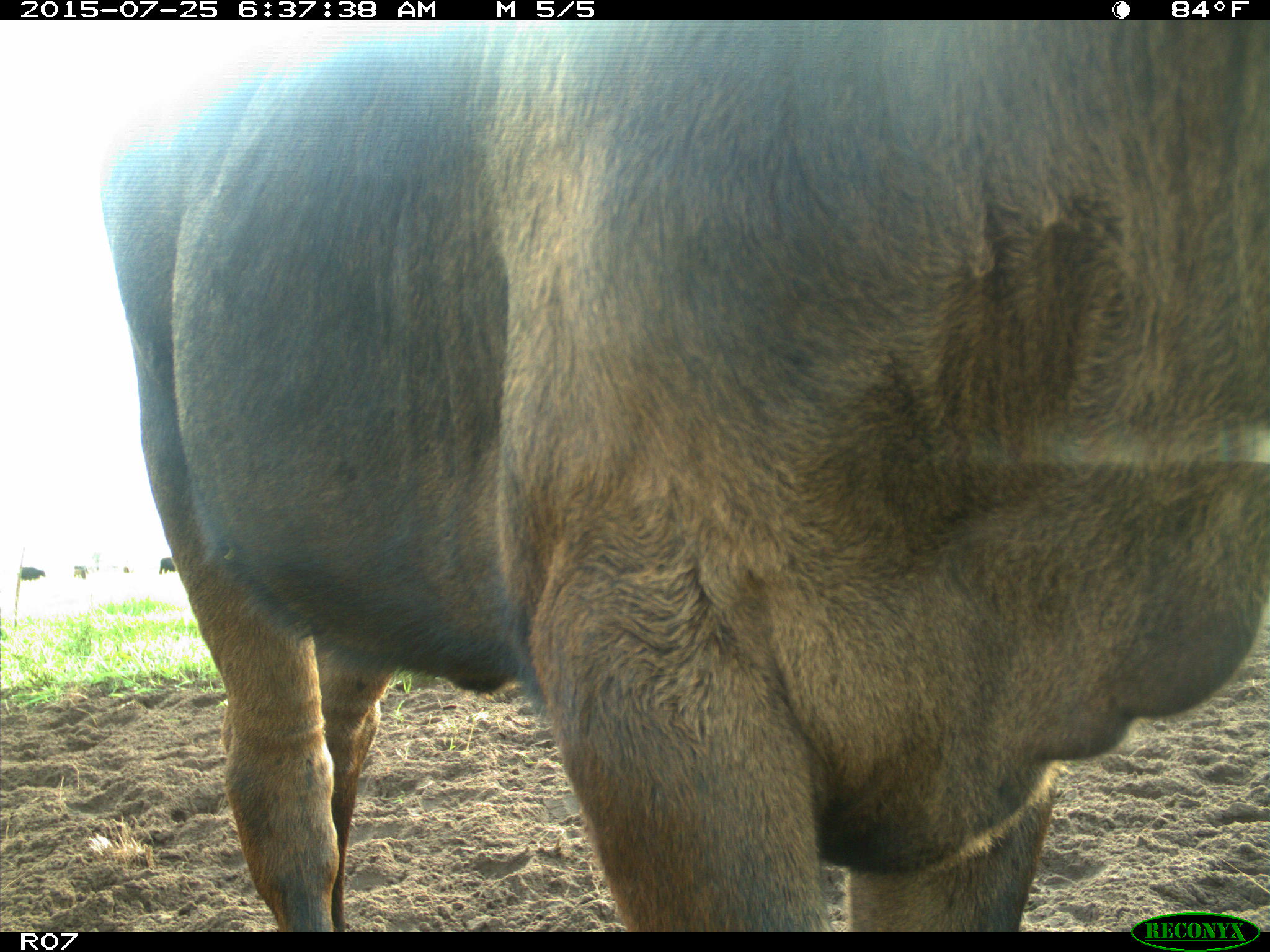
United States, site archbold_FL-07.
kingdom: Animalia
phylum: Chordata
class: Mammalia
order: Artiodactyla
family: Bovidae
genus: Bos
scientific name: Bos taurus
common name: domestic cow